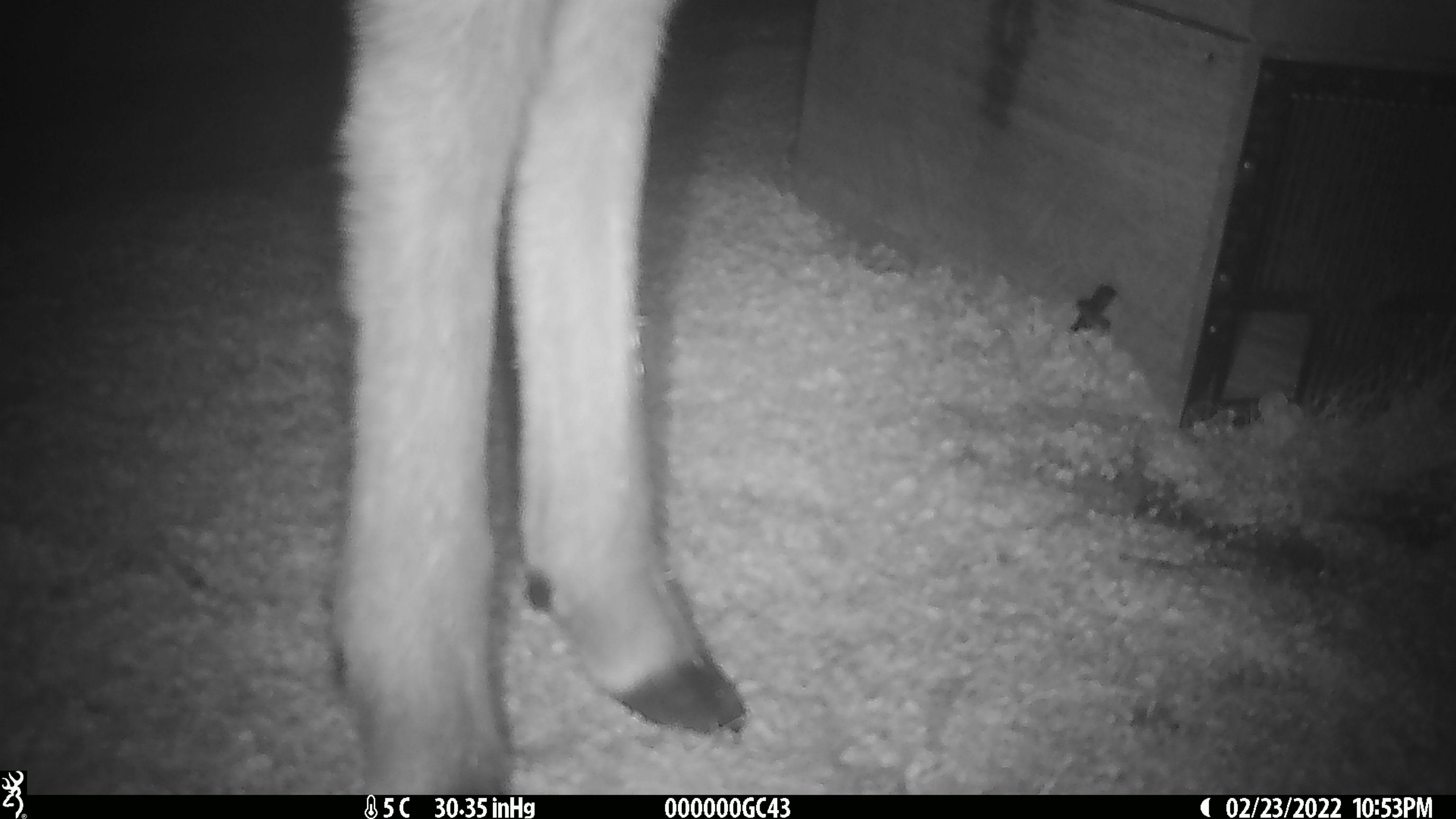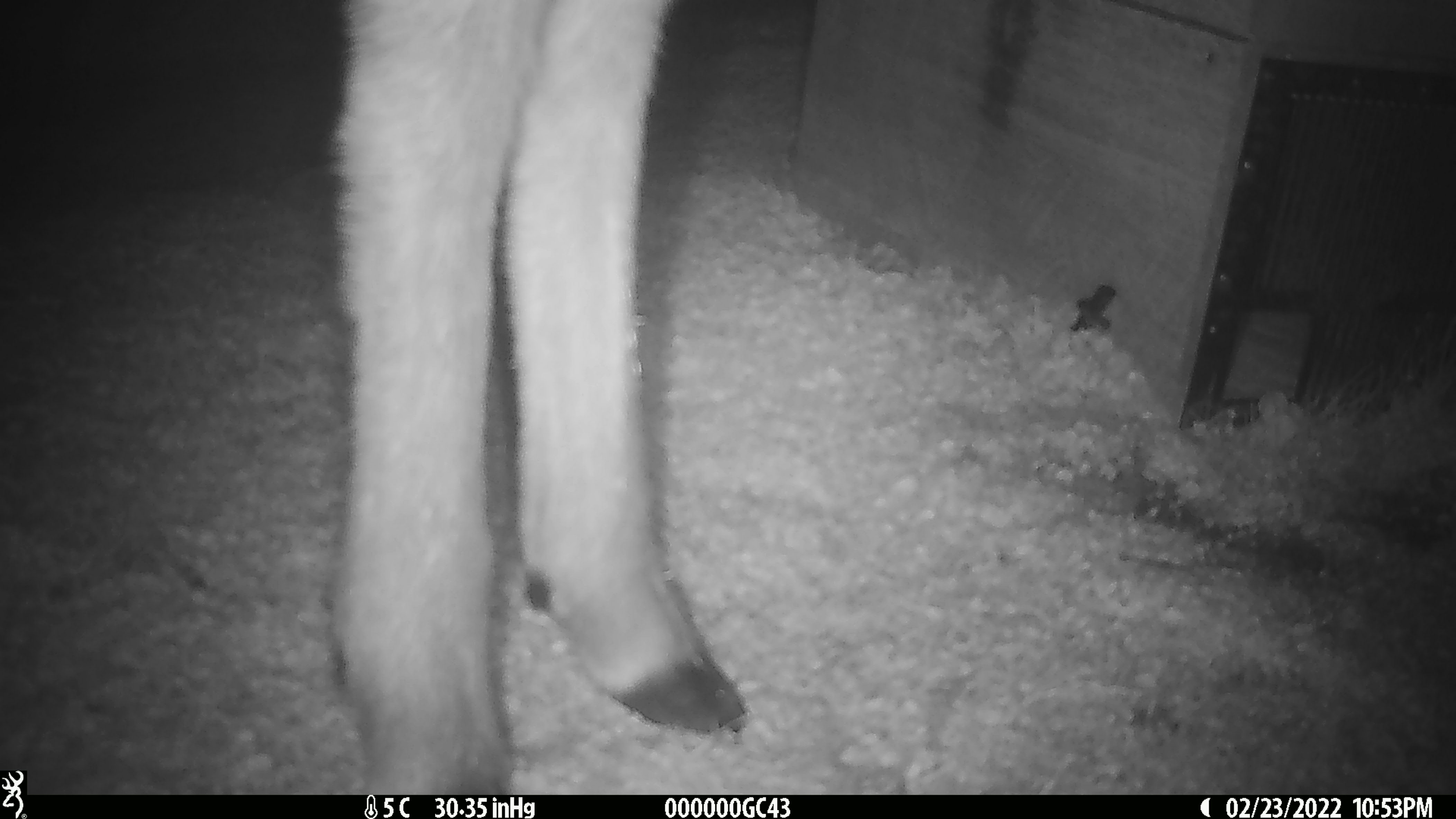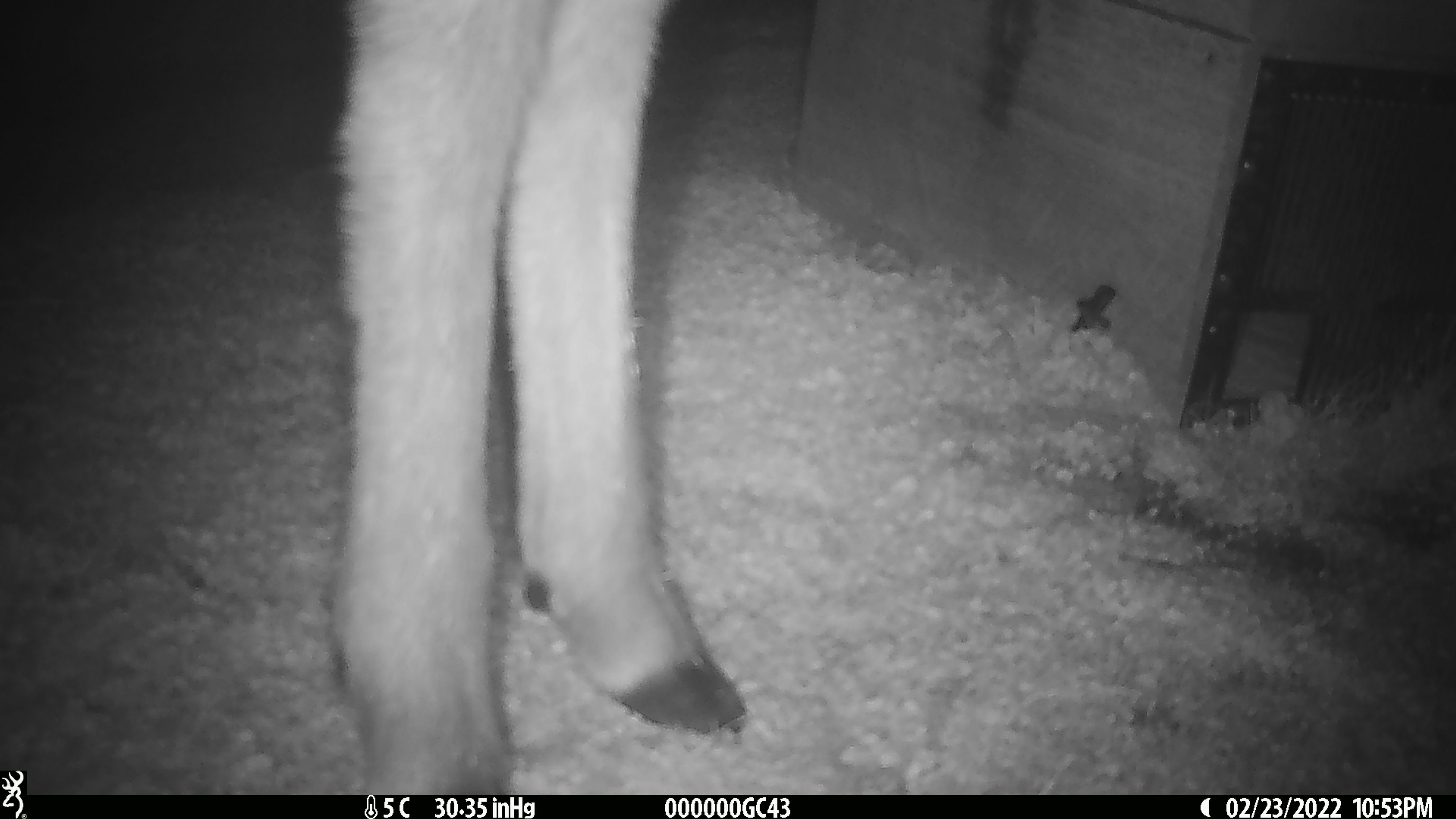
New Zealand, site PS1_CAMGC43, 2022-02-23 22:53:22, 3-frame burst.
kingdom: Animalia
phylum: Chordata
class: Mammalia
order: Artiodactyla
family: Cervidae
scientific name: Cervidae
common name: deer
Deer (Cervidae).